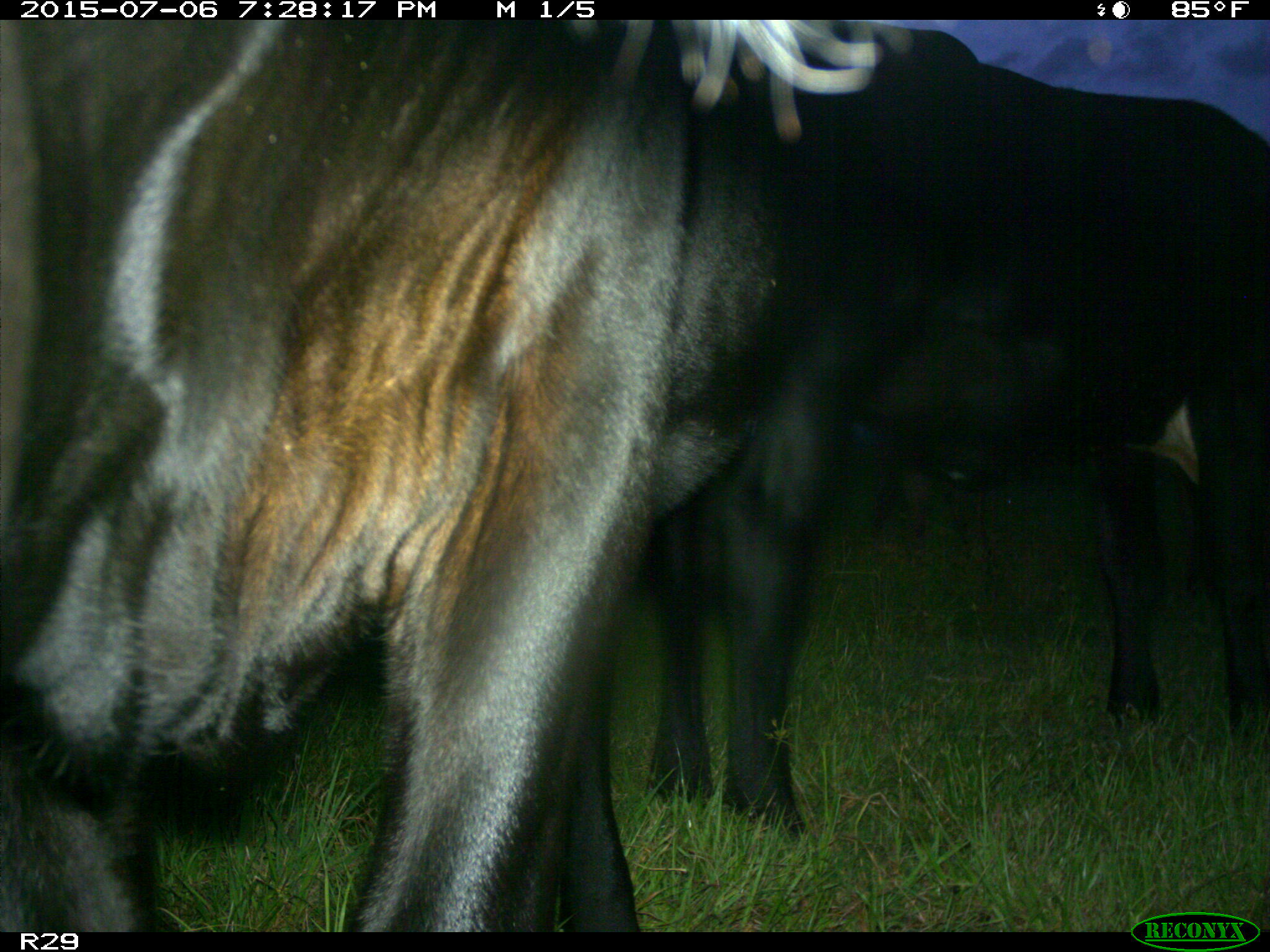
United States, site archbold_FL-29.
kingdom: Animalia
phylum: Chordata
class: Mammalia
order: Artiodactyla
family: Bovidae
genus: Bos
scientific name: Bos taurus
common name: domestic cow